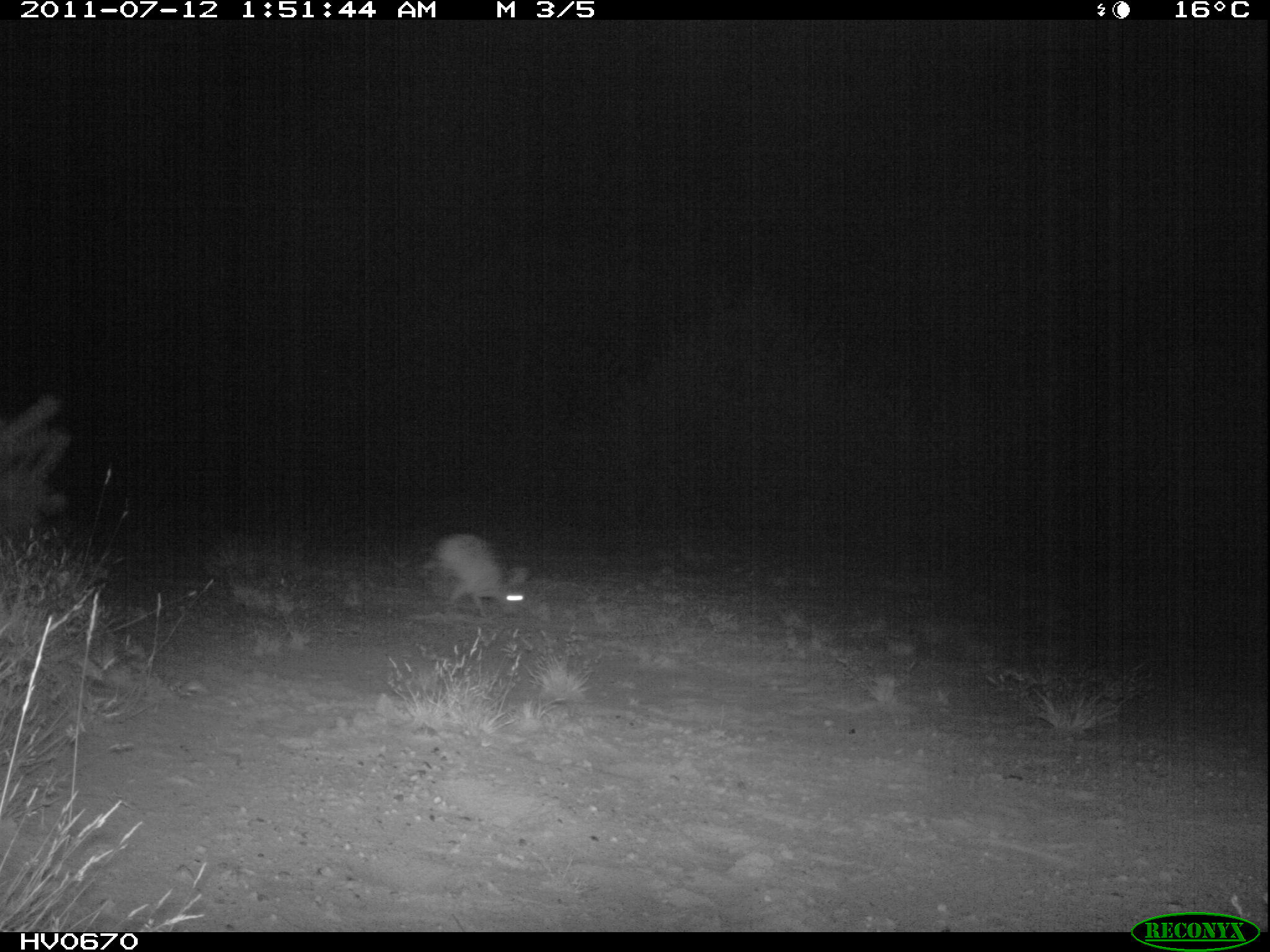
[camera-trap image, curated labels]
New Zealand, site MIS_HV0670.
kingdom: Animalia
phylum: Chordata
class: Mammalia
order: Lagomorpha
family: Leporidae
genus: Lepus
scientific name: Lepus europaeus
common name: brown hare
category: hare